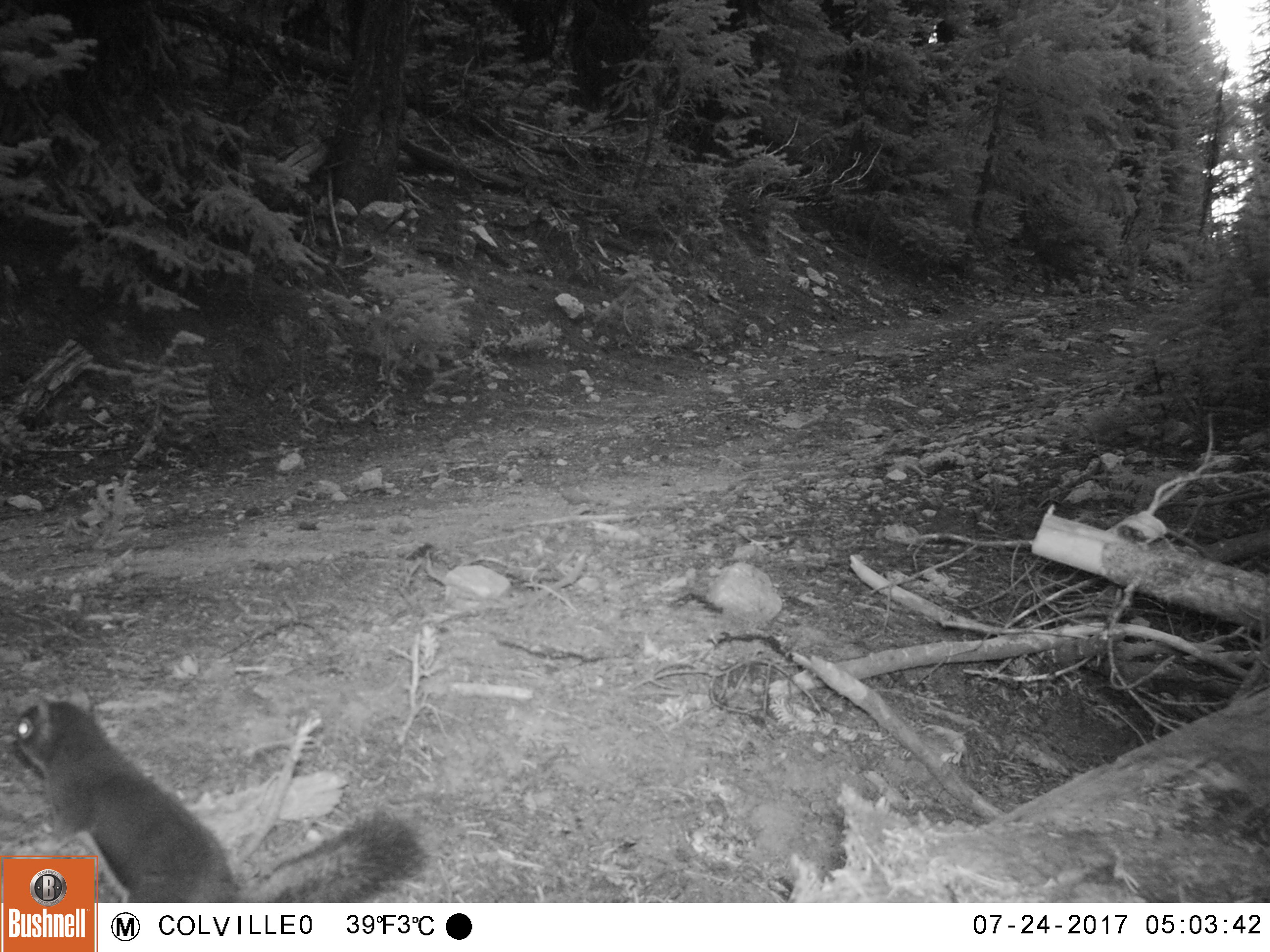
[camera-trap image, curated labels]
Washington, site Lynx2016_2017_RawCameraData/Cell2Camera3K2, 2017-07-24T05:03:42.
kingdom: Animalia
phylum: Chordata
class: Mammalia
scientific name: Mammalia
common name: small mammal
Small mammal (Mammalia). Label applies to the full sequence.